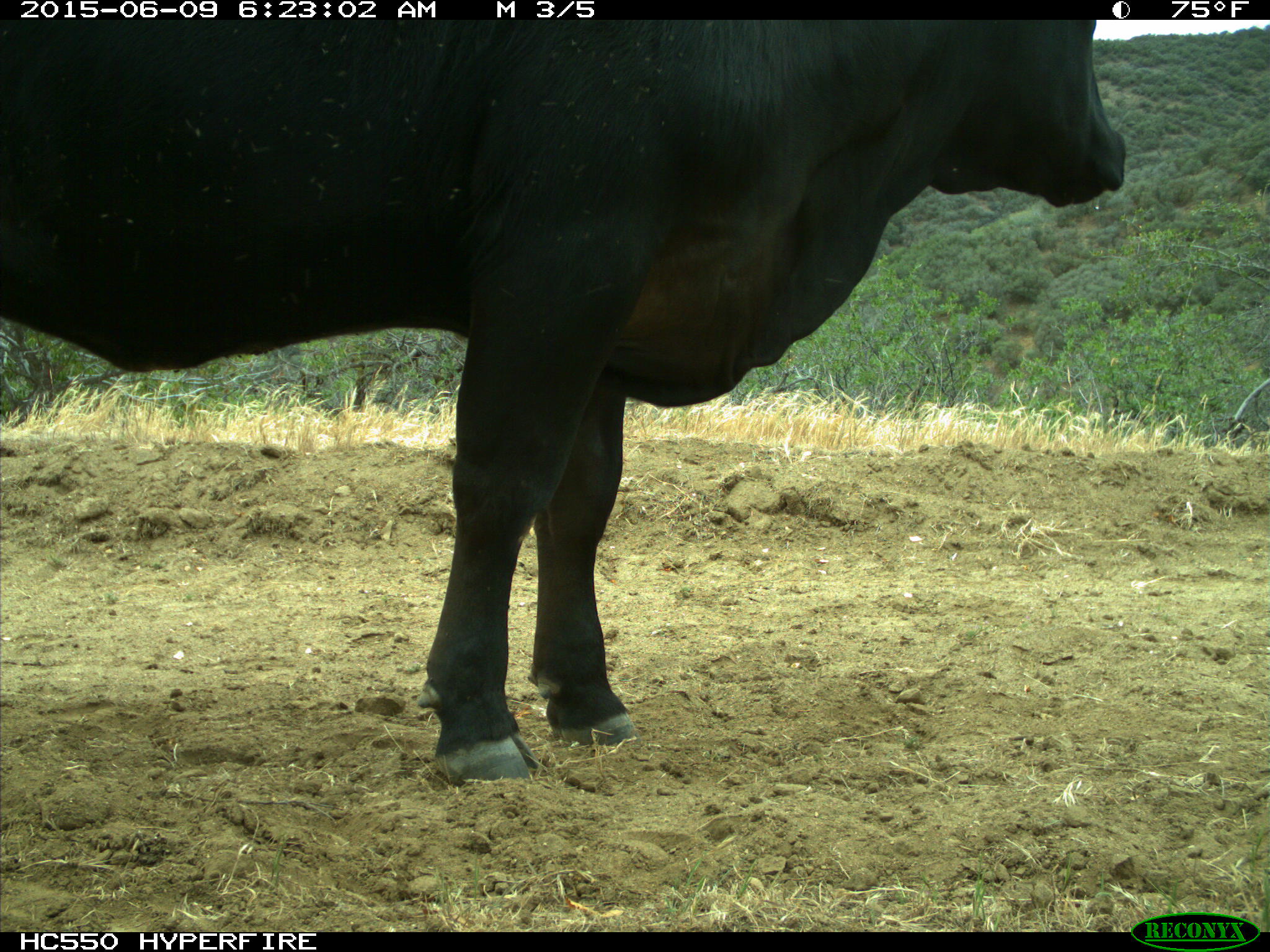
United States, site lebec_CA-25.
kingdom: Animalia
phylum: Chordata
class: Mammalia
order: Artiodactyla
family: Bovidae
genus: Bos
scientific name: Bos taurus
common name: domestic cow